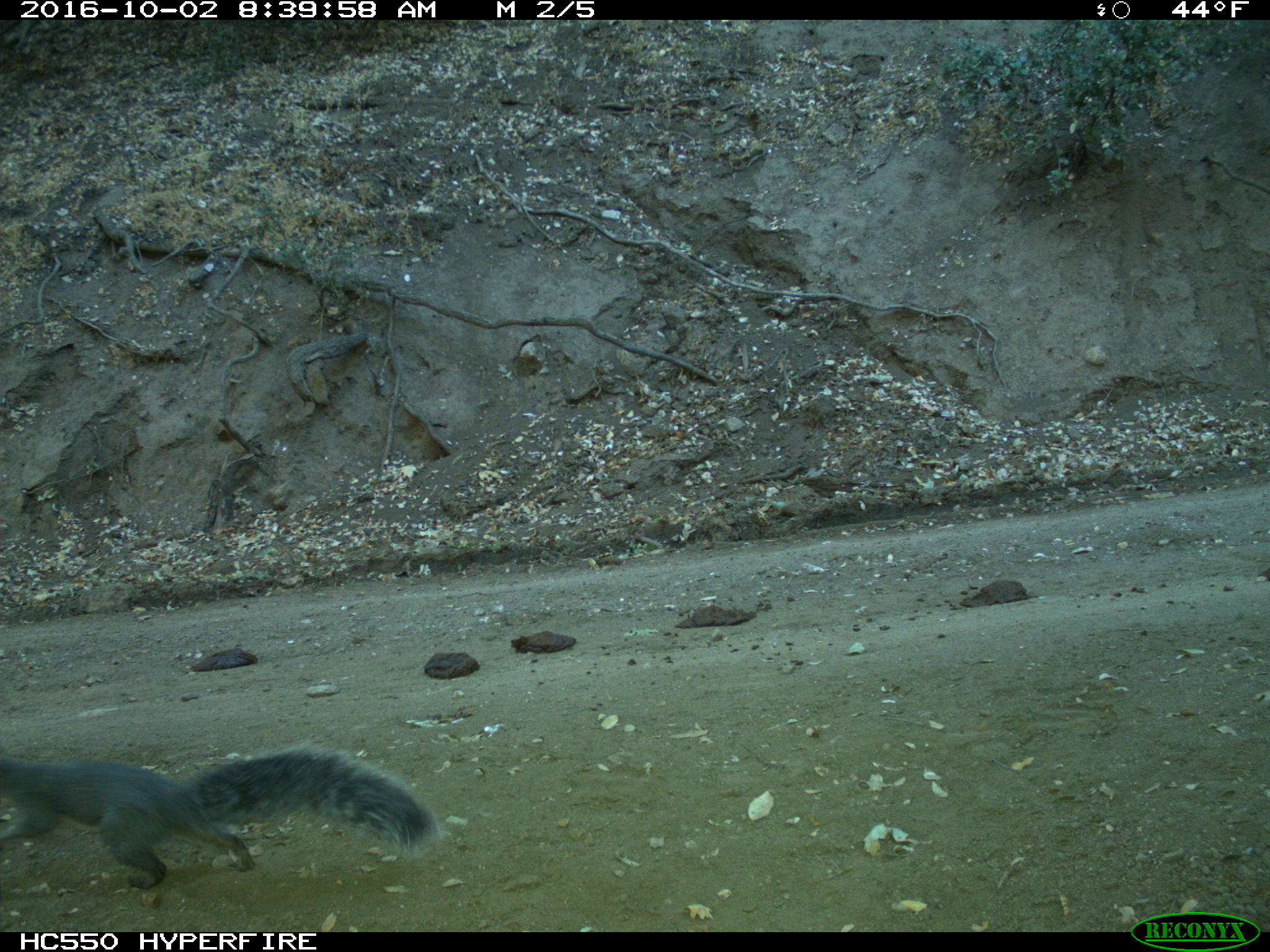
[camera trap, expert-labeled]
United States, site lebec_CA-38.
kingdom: Animalia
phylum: Chordata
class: Mammalia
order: Rodentia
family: Sciuridae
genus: Sciurus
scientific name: Sciurus carolinensis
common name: eastern gray squirrel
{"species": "Sciurus carolinensis (eastern gray squirrel)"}